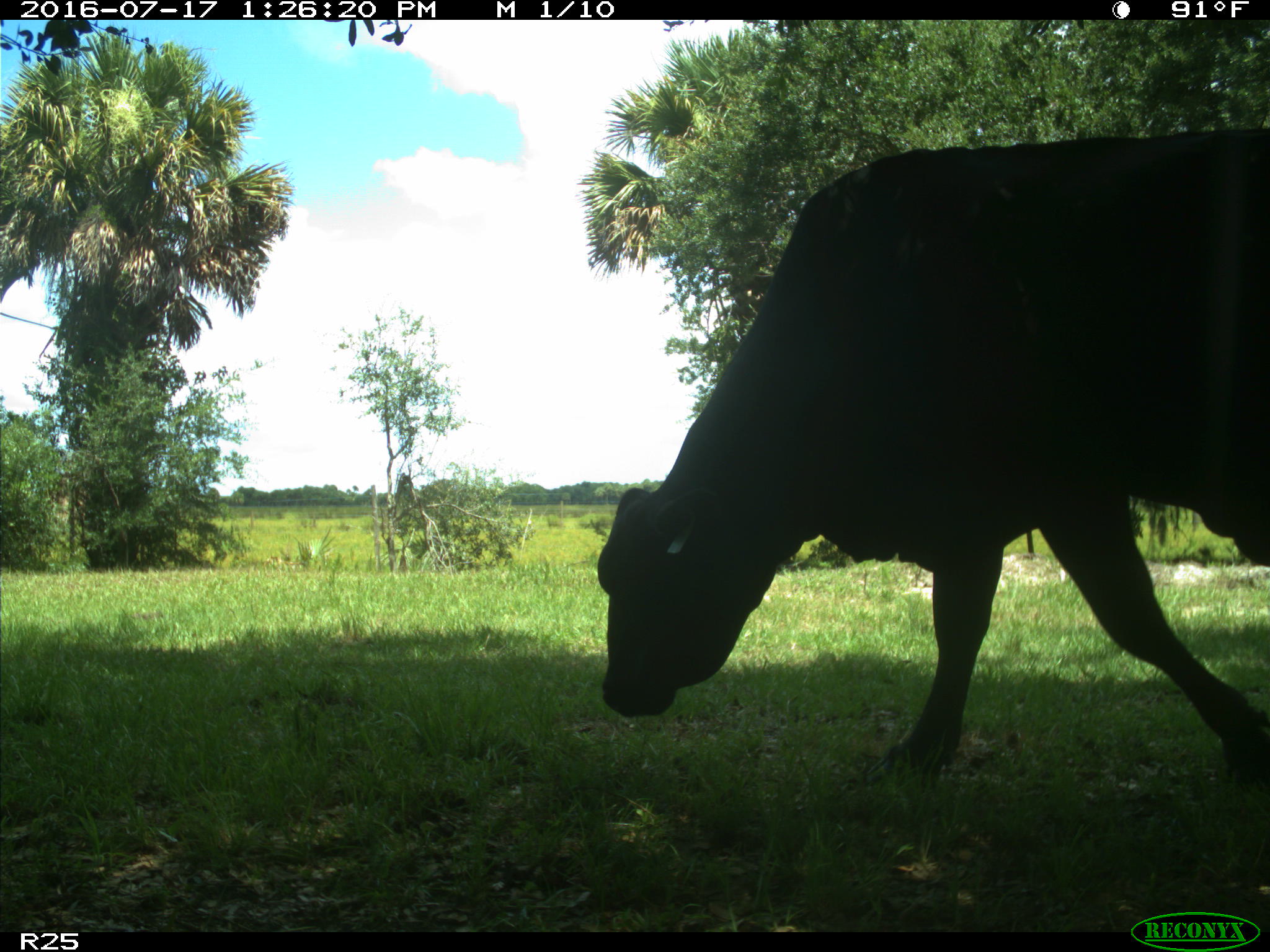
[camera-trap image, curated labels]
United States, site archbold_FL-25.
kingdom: Animalia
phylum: Chordata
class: Mammalia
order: Artiodactyla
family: Bovidae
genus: Bos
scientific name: Bos taurus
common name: domestic cow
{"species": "Bos taurus (domestic cow)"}